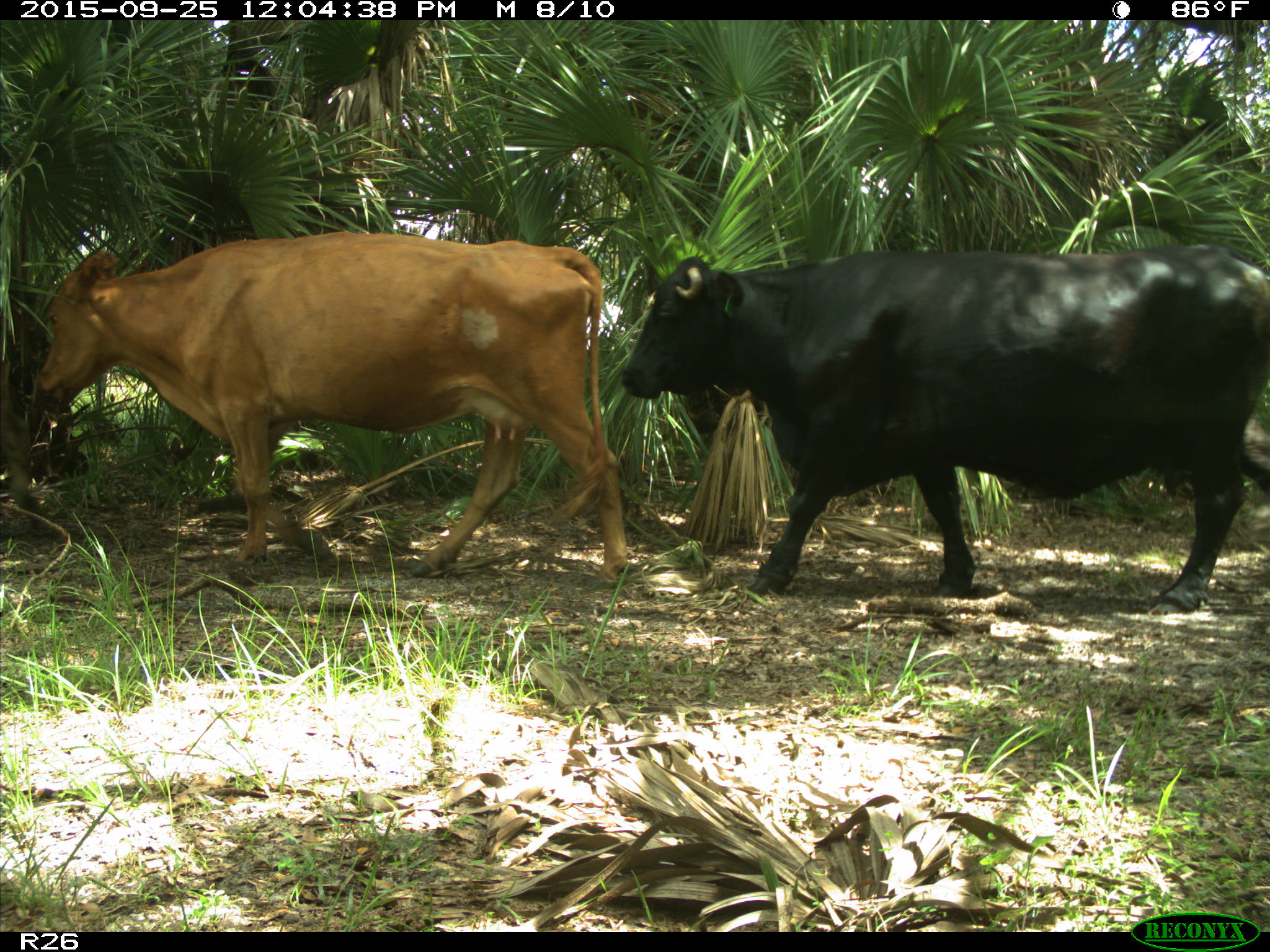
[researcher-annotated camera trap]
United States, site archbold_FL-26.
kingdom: Animalia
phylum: Chordata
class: Mammalia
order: Artiodactyla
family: Bovidae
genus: Bos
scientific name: Bos taurus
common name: domestic cow